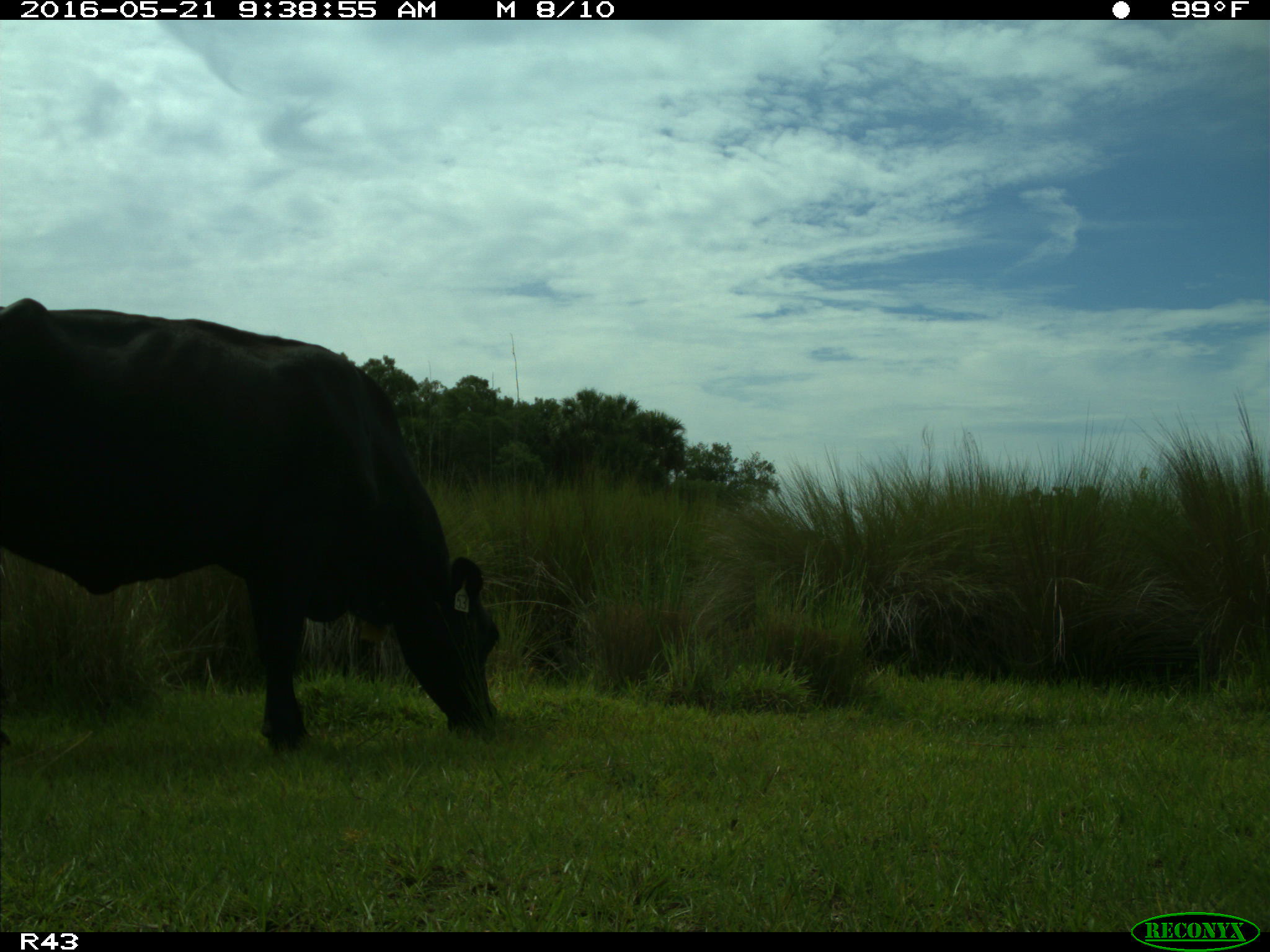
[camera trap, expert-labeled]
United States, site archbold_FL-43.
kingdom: Animalia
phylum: Chordata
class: Mammalia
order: Artiodactyla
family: Bovidae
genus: Bos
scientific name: Bos taurus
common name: domestic cow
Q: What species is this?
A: Bos taurus (domestic cow).